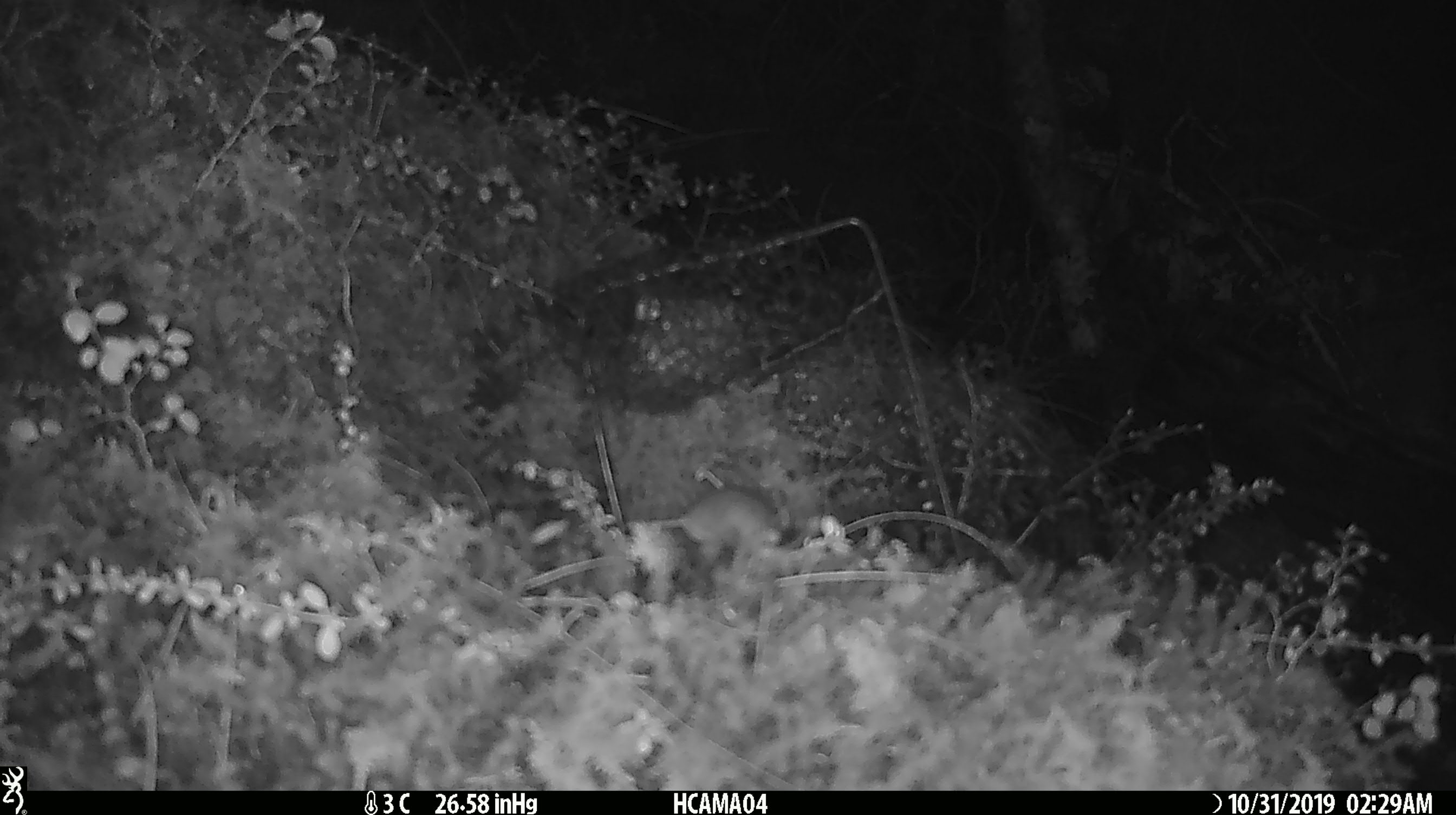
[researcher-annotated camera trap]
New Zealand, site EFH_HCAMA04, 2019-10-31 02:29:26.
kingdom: Animalia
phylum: Chordata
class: Mammalia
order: Rodentia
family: Muridae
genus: Mus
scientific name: Mus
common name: mouse